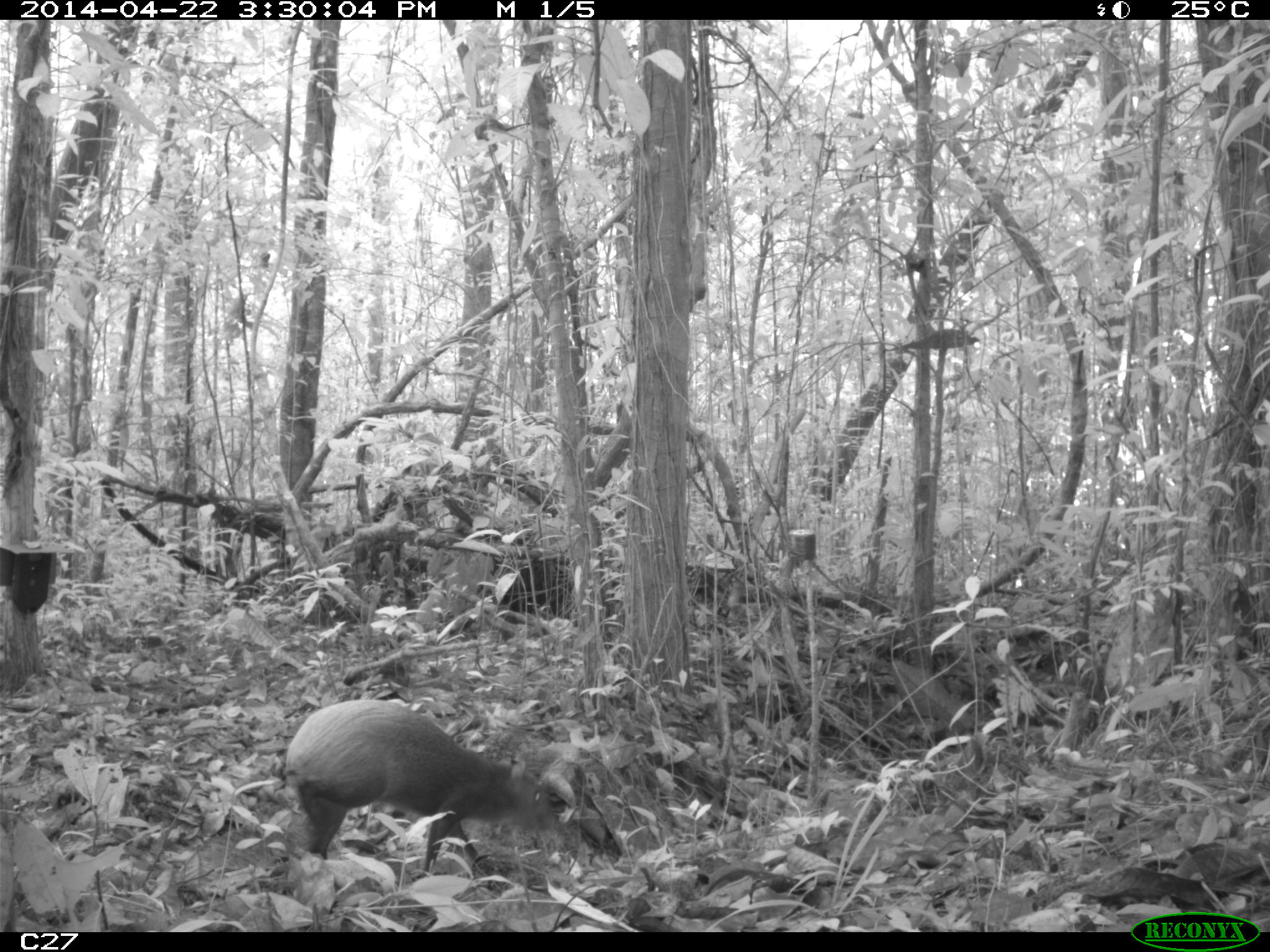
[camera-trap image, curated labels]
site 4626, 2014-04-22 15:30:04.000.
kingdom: Animalia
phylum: Chordata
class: Mammalia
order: Rodentia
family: Dasyproctidae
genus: Dasyprocta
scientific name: Dasyprocta leporina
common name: red-rumped agouti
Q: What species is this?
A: Dasyprocta leporina (red-rumped agouti).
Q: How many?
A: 1.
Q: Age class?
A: Adult.